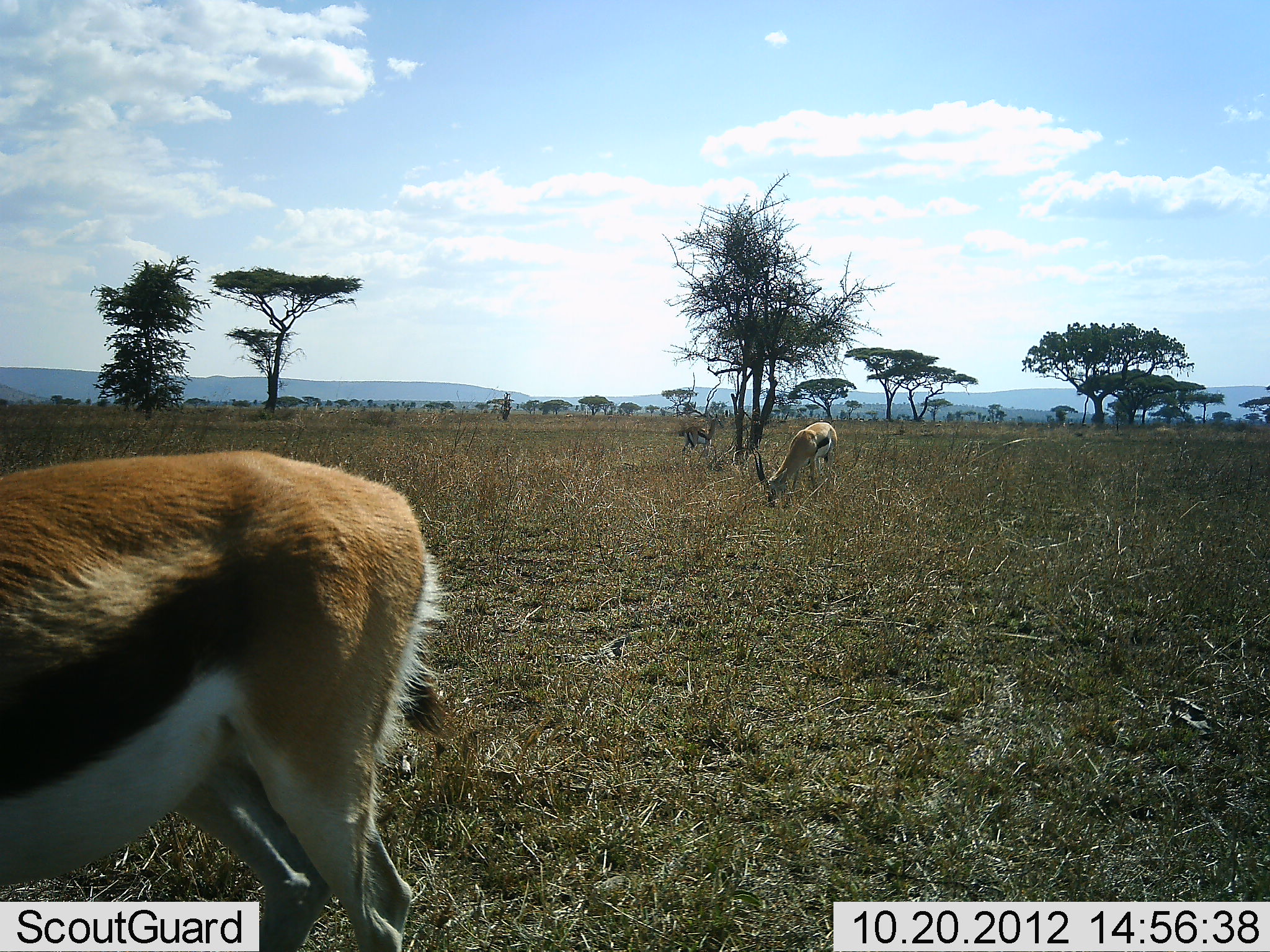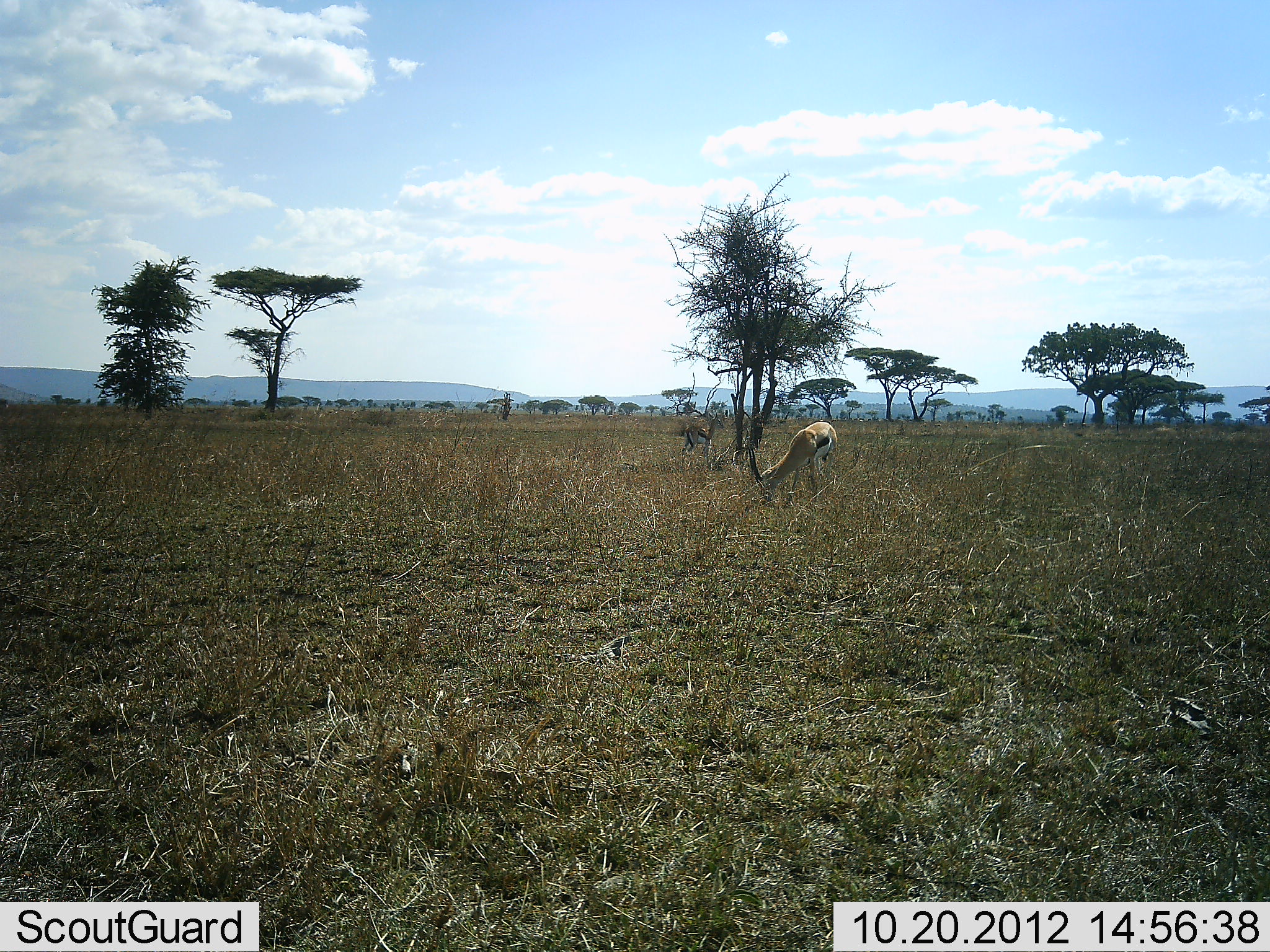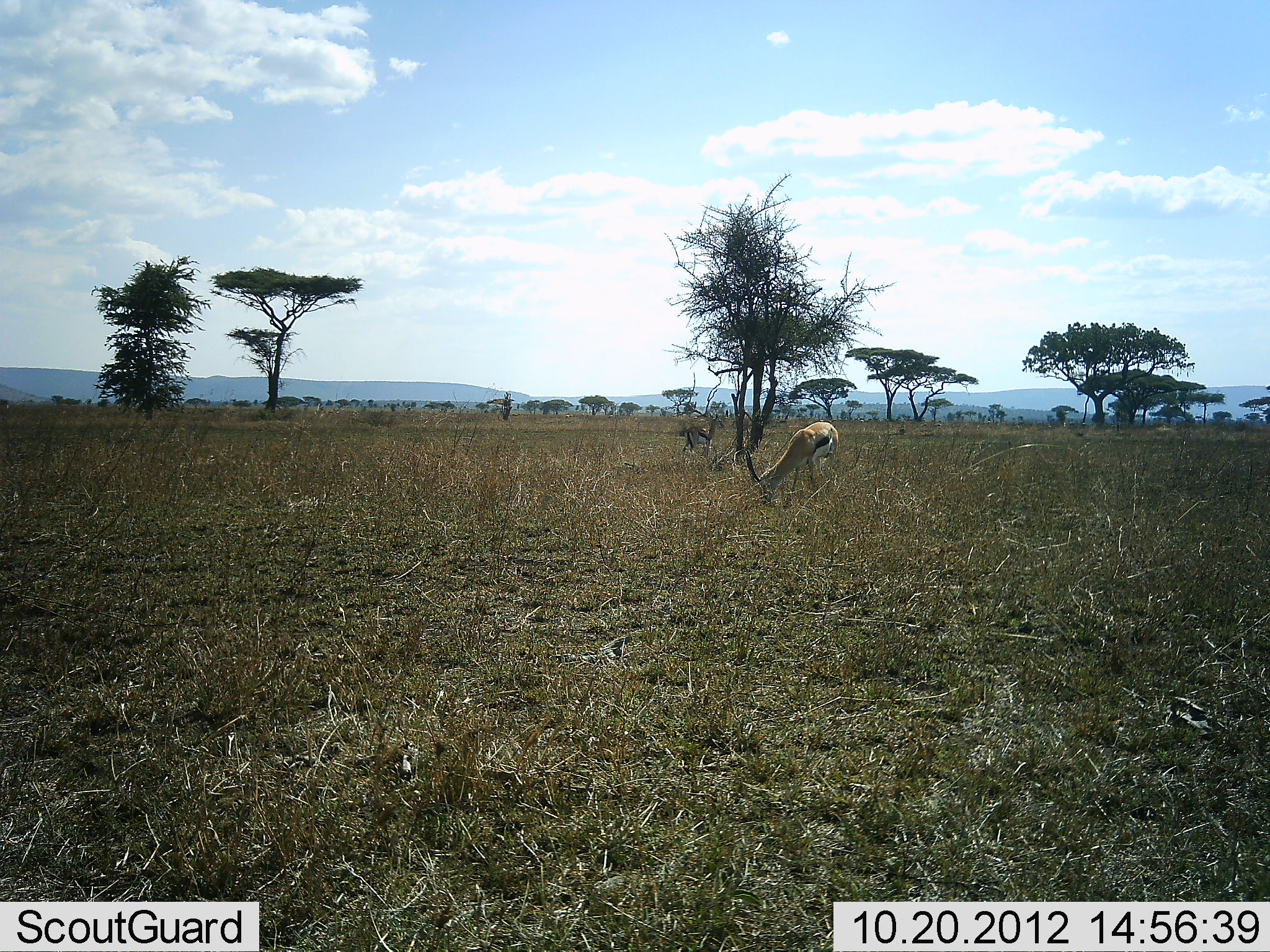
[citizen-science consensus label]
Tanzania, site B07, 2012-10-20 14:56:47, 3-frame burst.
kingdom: Animalia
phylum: Chordata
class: Mammalia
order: Artiodactyla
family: Bovidae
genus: Eudorcas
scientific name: Eudorcas thomsonii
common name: thomson's gazelle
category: gazellethomsons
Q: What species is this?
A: Gazellethomsons (thomson's gazelle) (Eudorcas thomsonii).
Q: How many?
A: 2.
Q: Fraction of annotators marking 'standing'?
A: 20%.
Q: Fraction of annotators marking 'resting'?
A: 0%.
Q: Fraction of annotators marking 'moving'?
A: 50%.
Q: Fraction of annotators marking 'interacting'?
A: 0%.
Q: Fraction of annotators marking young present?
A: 0%.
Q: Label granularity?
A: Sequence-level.